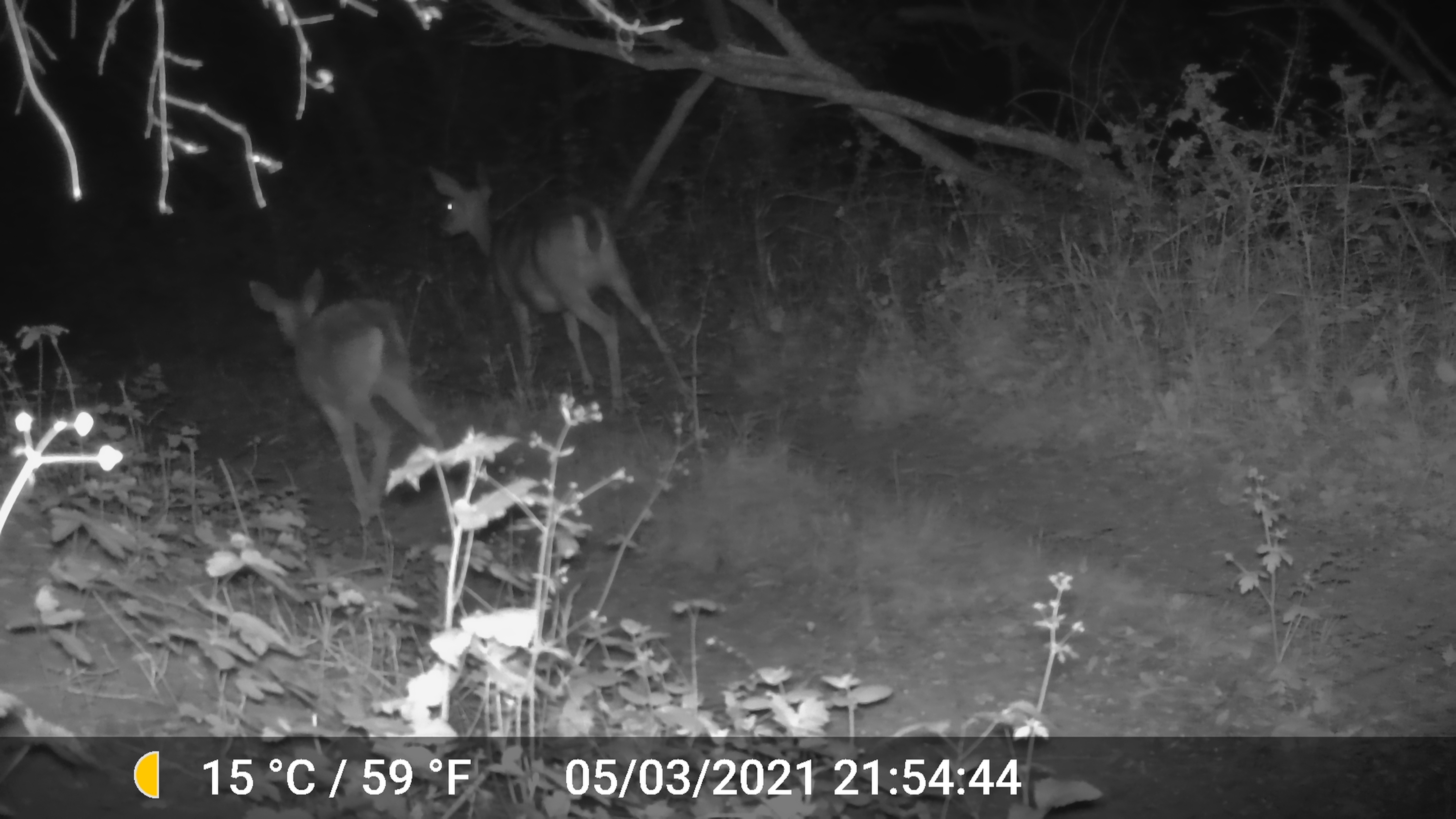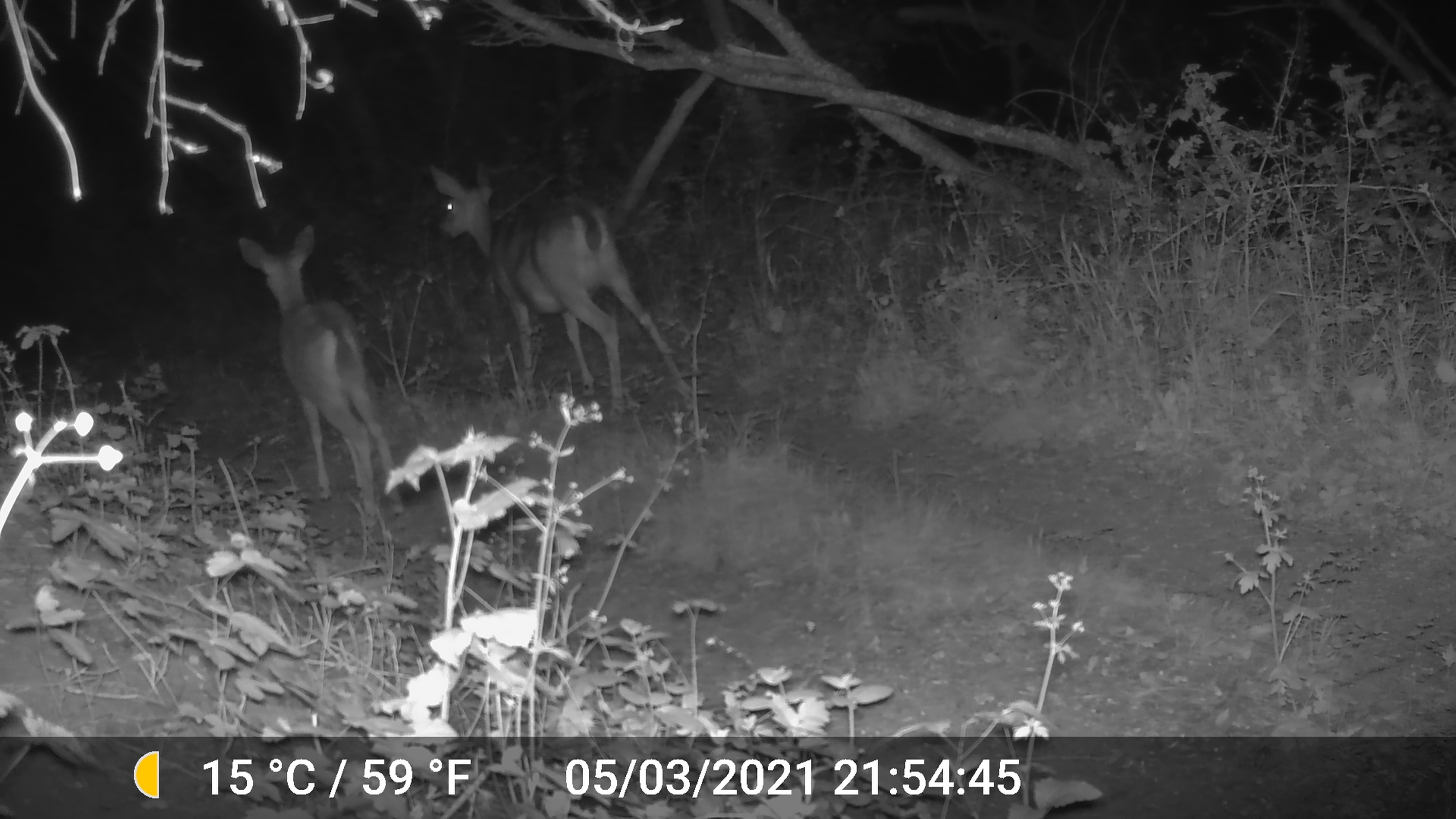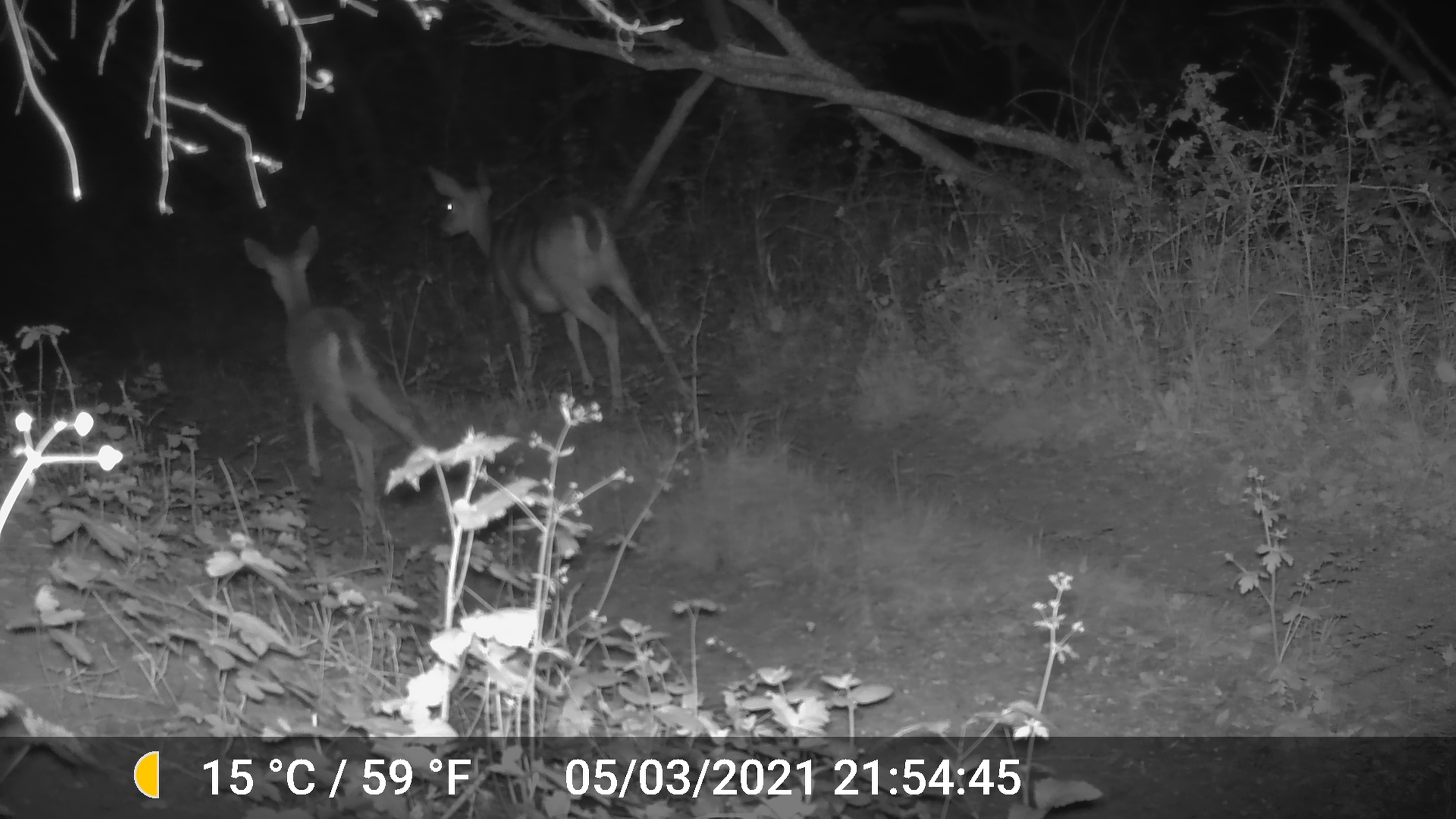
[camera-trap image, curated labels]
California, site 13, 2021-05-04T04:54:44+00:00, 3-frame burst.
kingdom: Animalia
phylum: Chordata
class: Mammalia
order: Artiodactyla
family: Cervidae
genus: Odocoileus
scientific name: Odocoileus hemionus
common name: mule deer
Mule deer (Odocoileus hemionus).